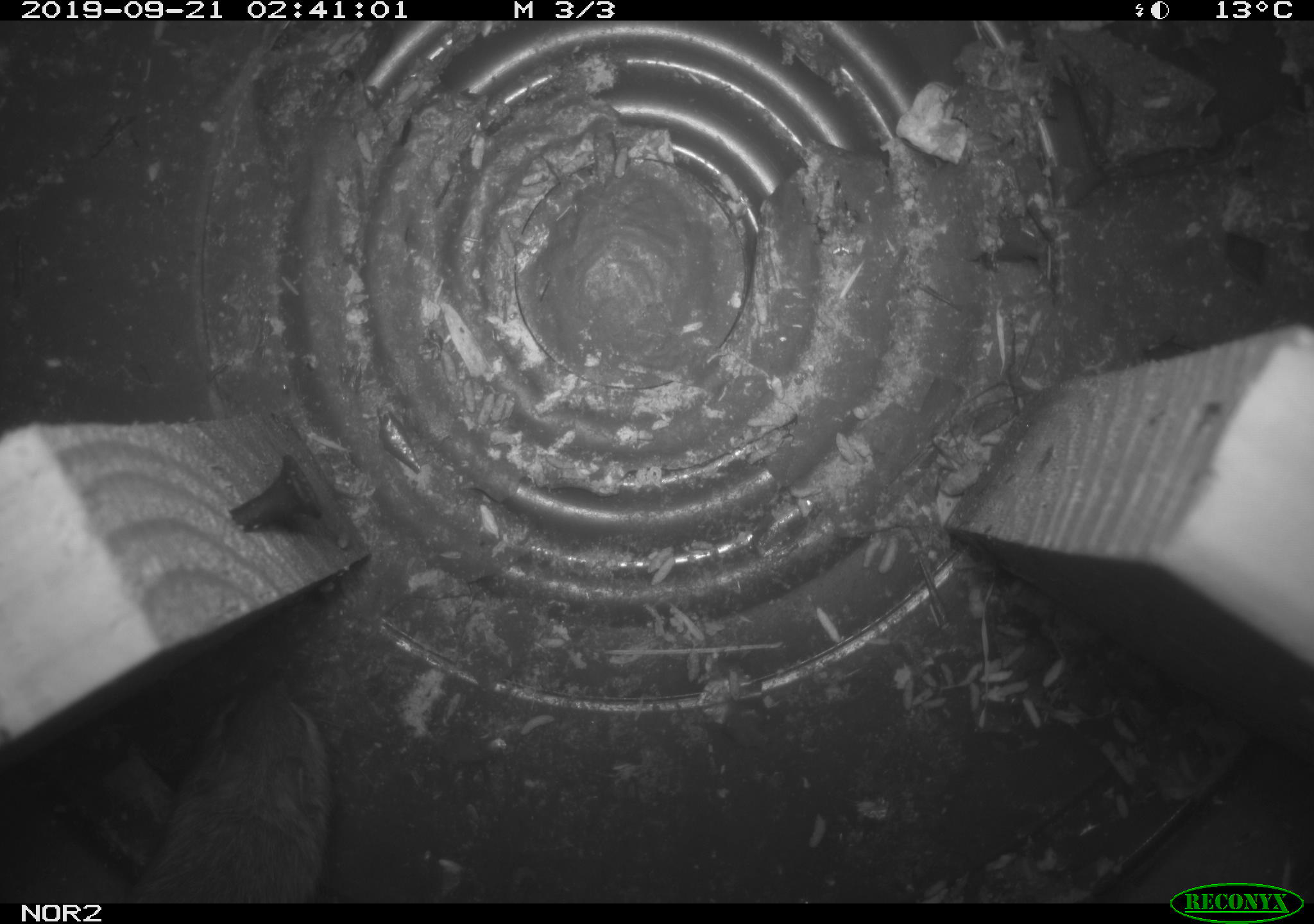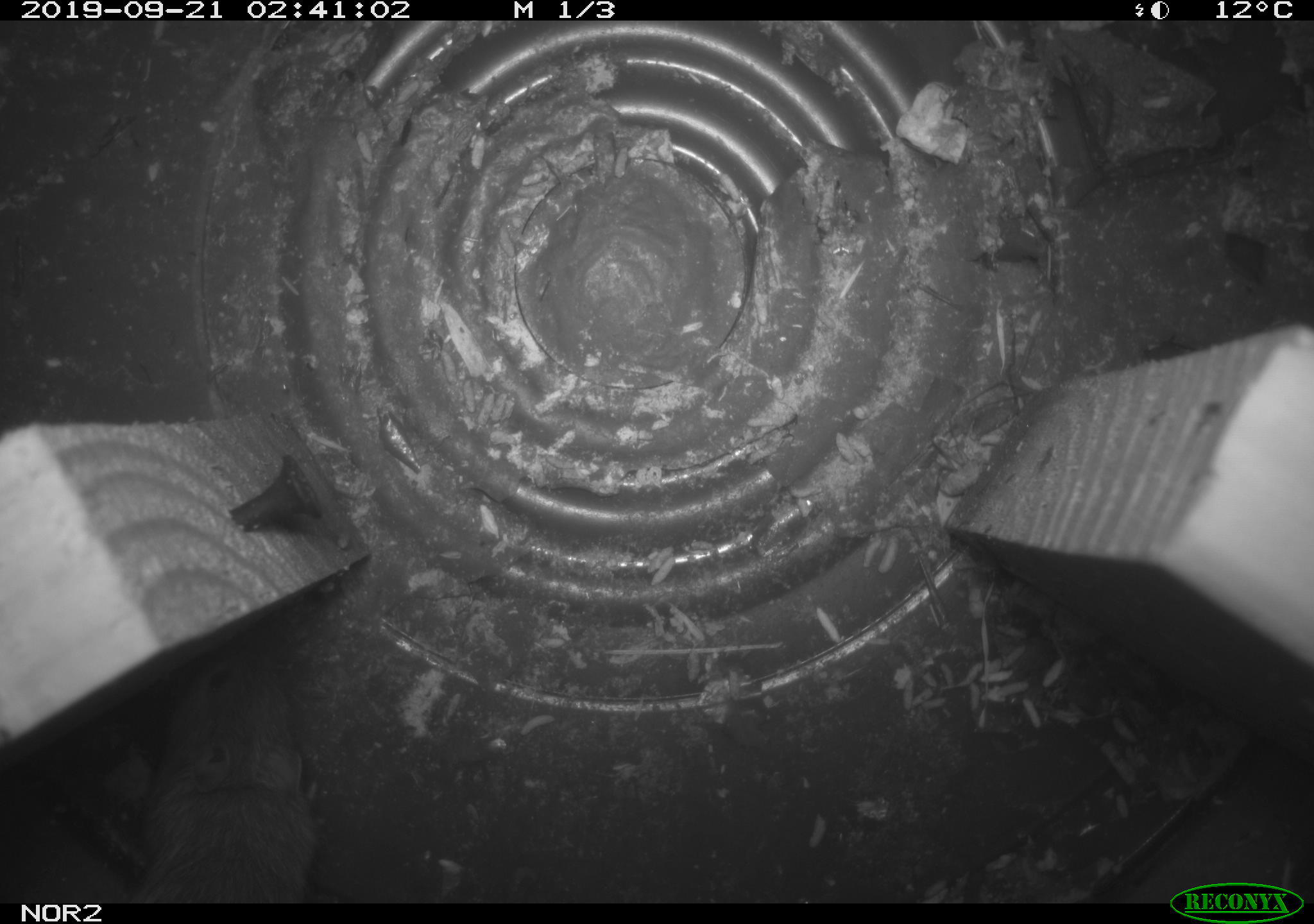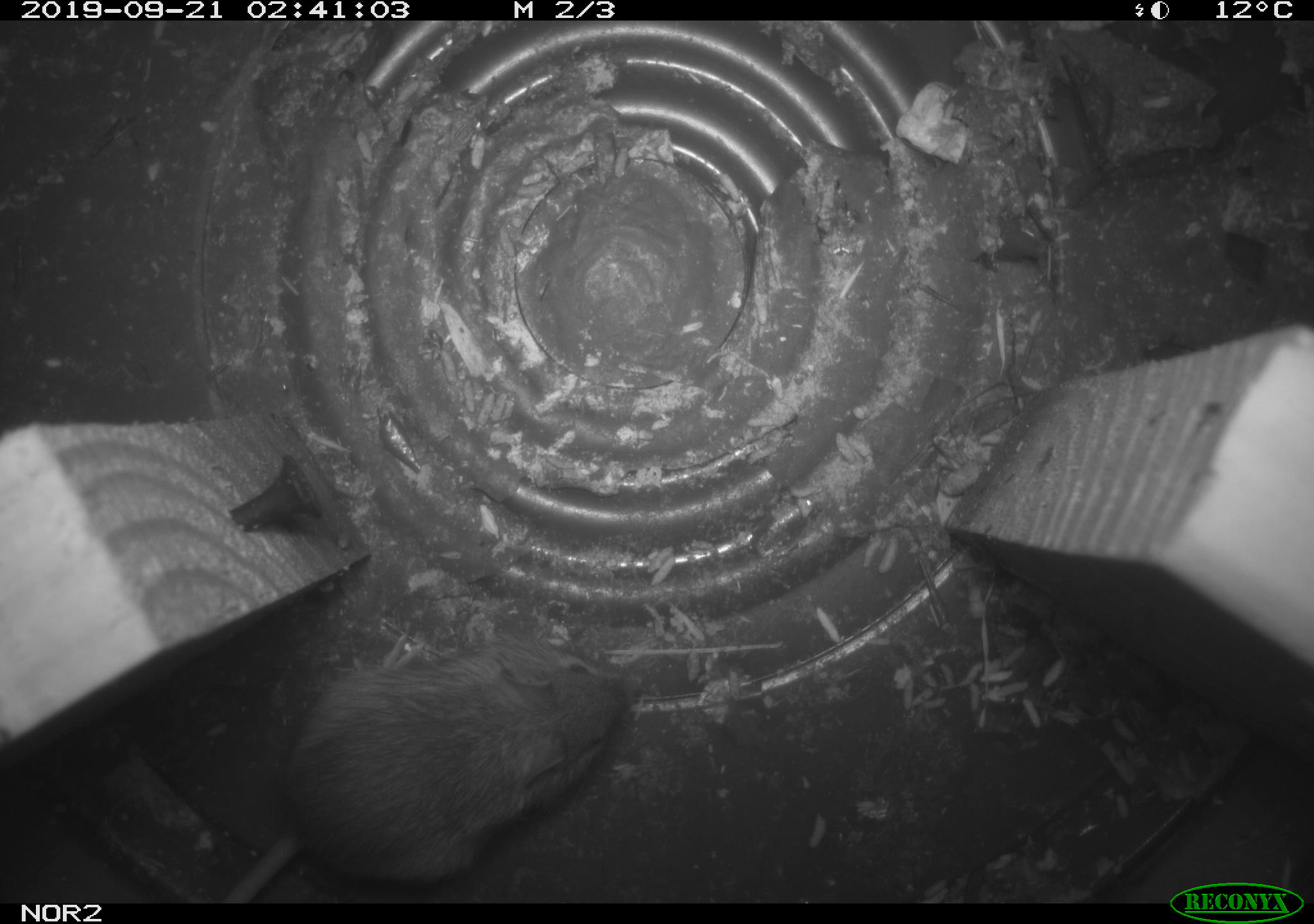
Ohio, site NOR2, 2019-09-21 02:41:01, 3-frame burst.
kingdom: Animalia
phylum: Chordata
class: Mammalia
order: Rodentia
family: Zapodidae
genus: Napaeozapus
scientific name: Napaeozapus insignis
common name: woodland jumping mouse